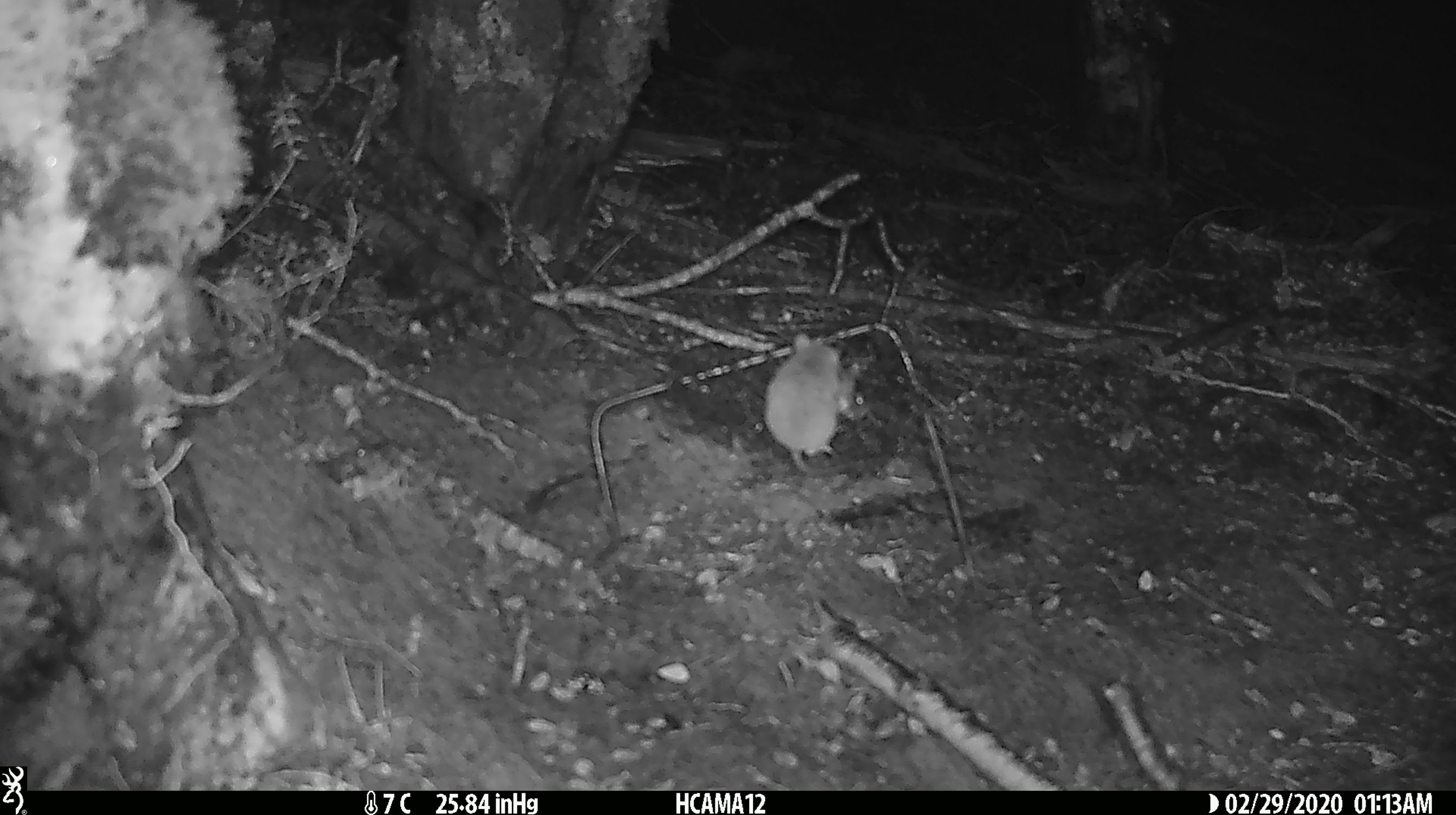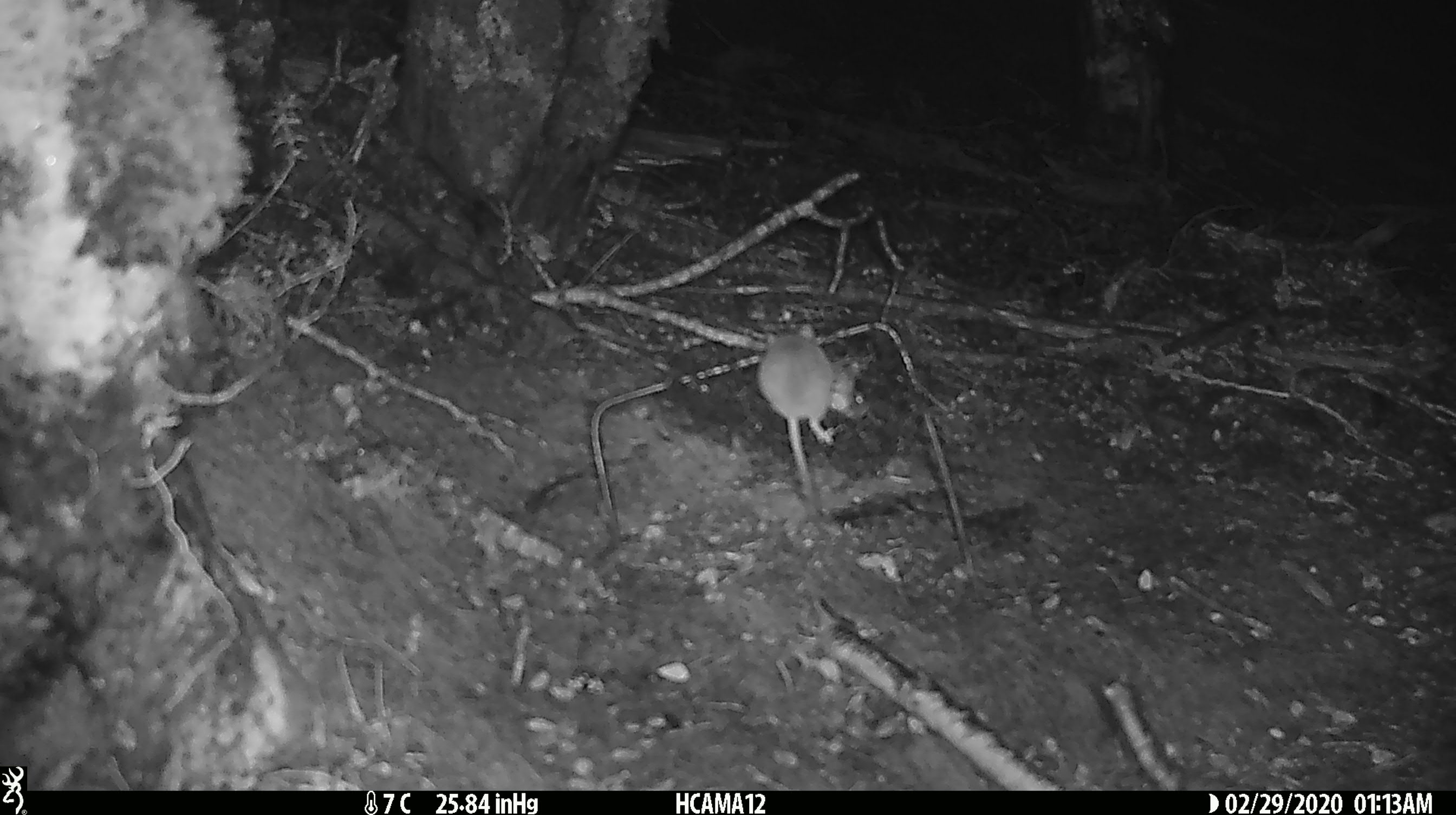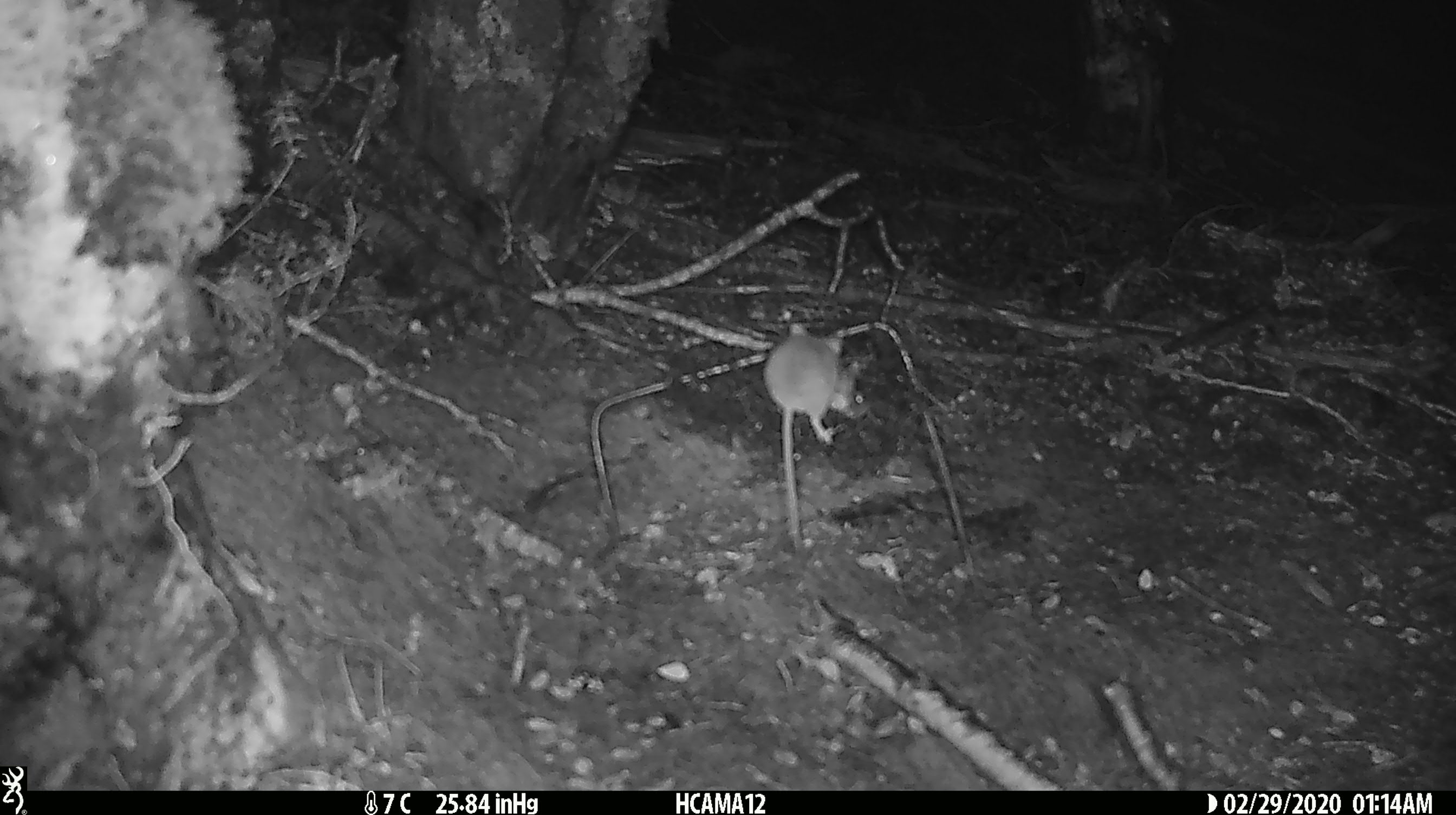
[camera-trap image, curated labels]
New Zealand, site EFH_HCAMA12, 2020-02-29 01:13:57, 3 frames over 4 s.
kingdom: Animalia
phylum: Chordata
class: Mammalia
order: Rodentia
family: Muridae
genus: Mus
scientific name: Mus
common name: mouse